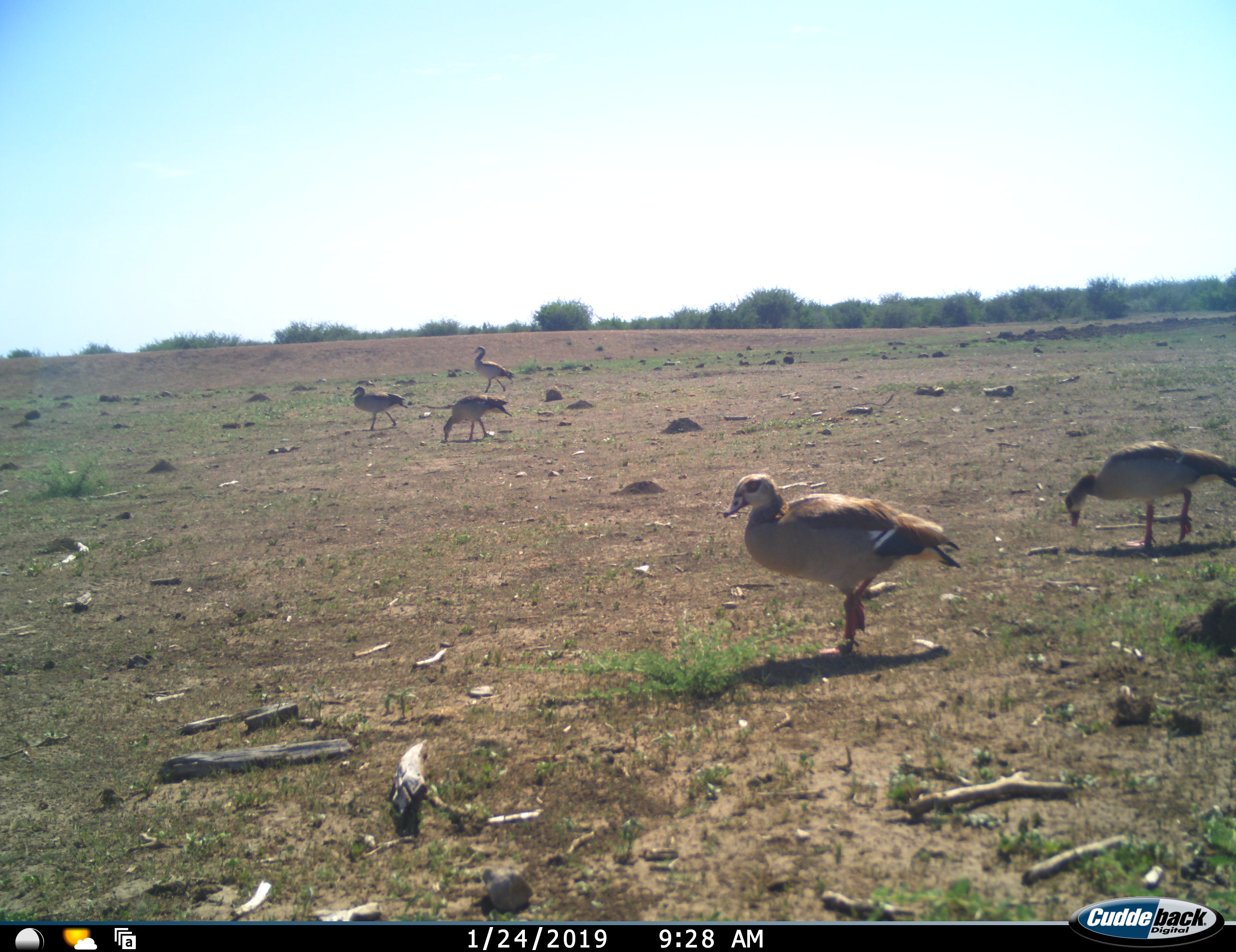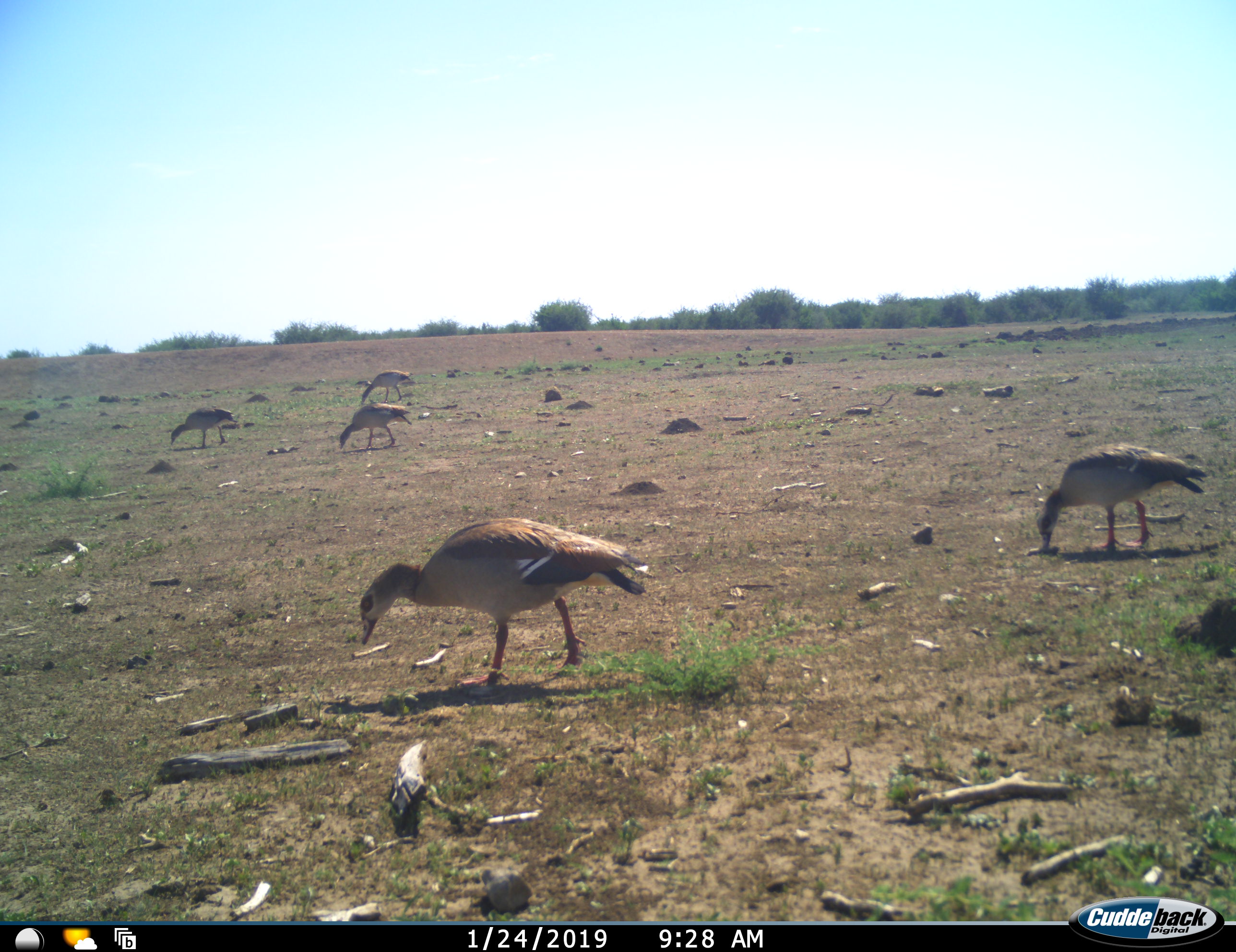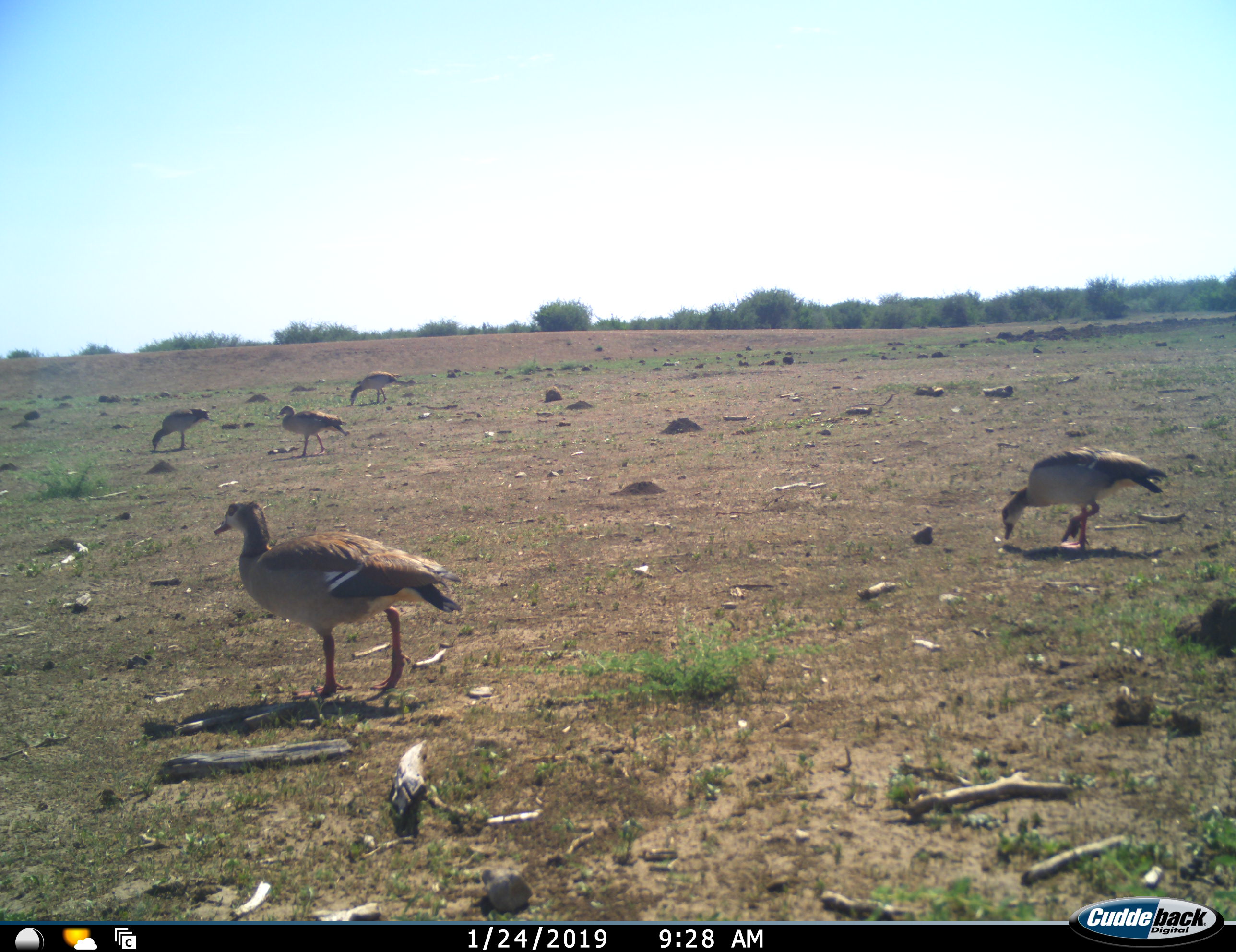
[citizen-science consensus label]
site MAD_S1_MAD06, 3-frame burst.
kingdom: Animalia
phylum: Chordata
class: Aves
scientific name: Aves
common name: bird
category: birdother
Birdother (bird) (Aves), count 5. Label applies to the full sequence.